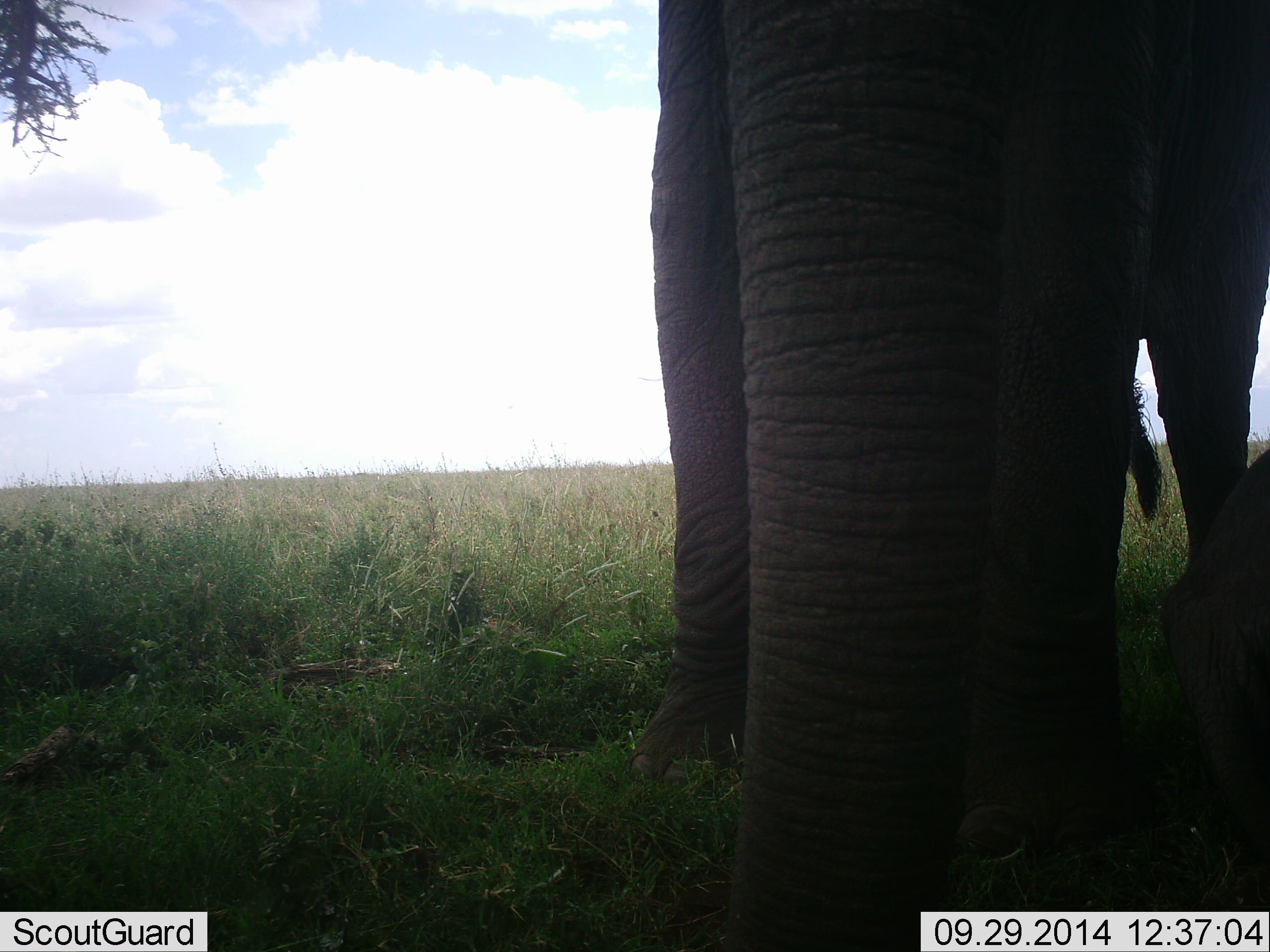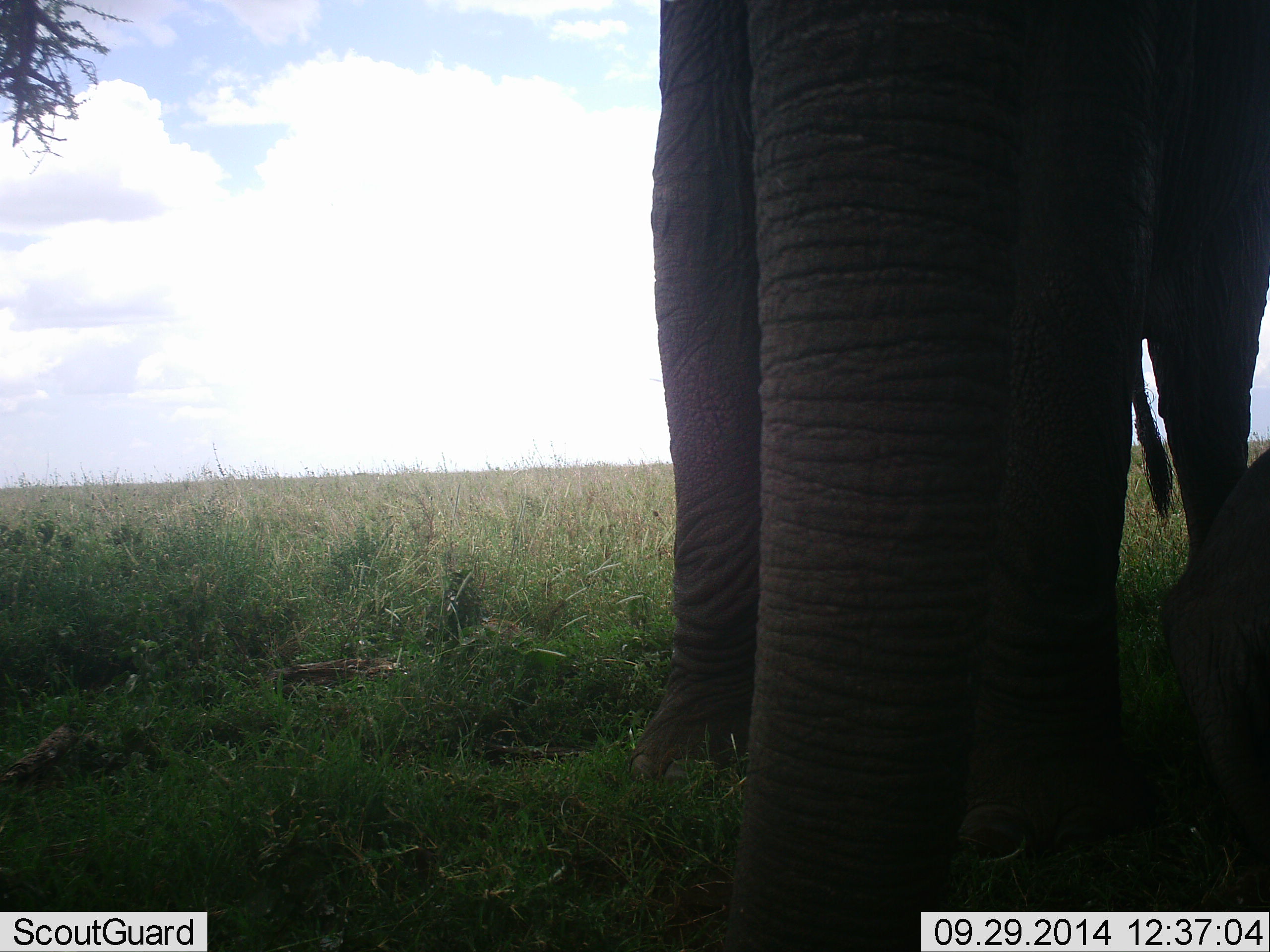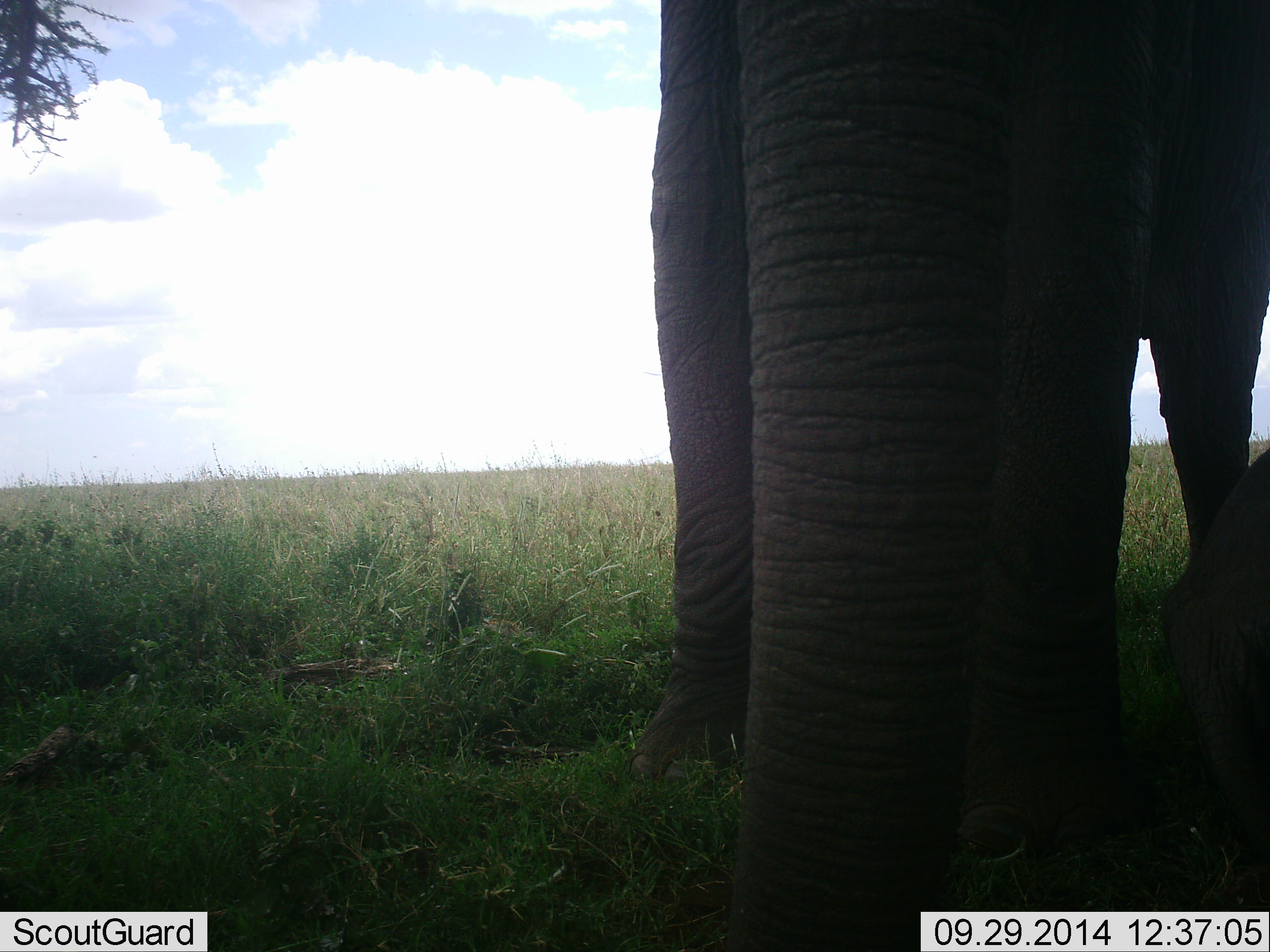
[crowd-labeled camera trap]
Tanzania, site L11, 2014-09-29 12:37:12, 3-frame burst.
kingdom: Animalia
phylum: Chordata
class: Mammalia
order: Proboscidea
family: Elephantidae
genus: Loxodonta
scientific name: Loxodonta africana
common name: african bush elephant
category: elephant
Elephant (african bush elephant) (Loxodonta africana), count 1. Behavior (volunteer vote fractions): standing 100%, resting 0%, moving 0%, interacting 0%. Young present (vote fraction): 0%. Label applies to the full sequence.